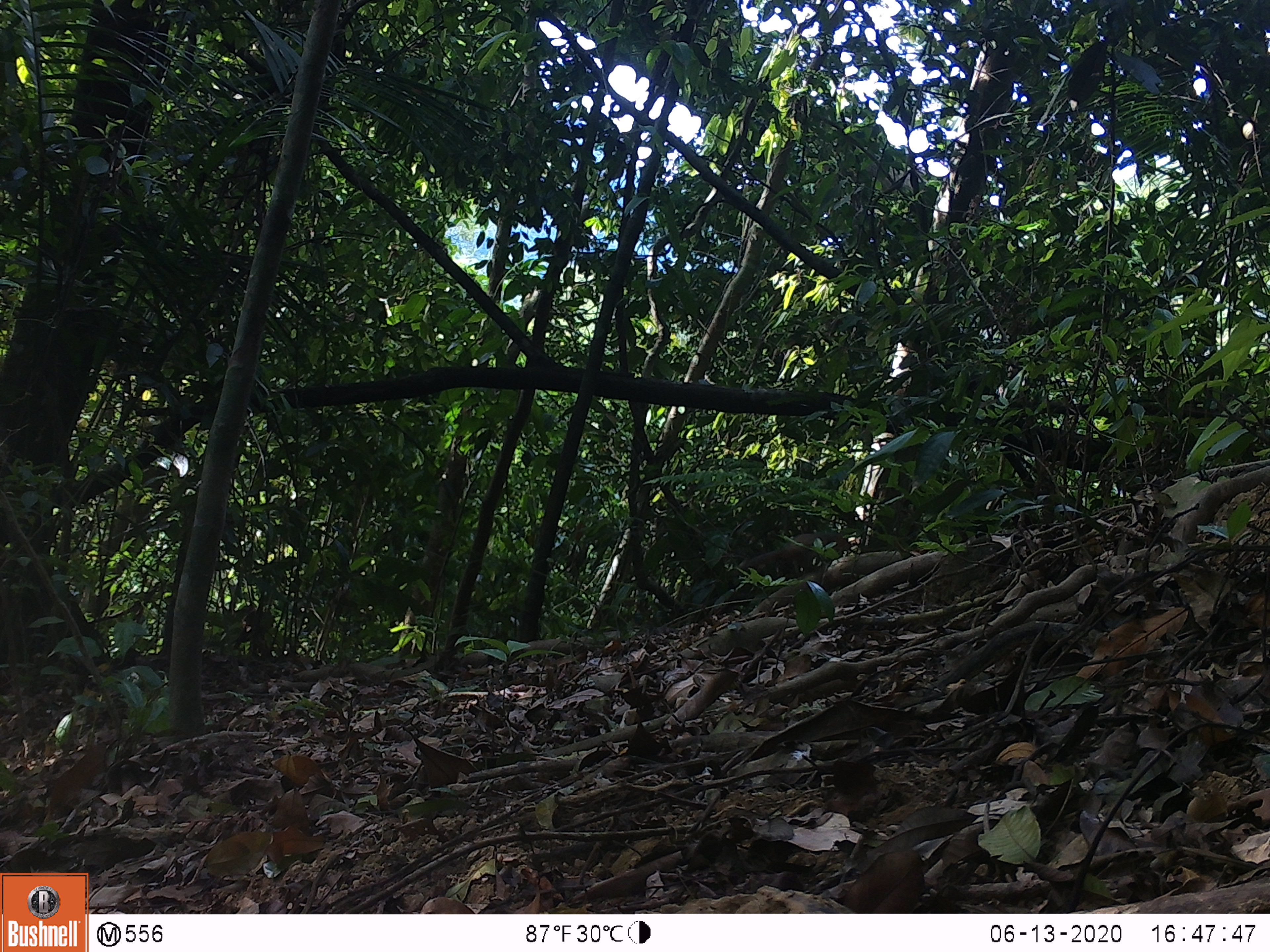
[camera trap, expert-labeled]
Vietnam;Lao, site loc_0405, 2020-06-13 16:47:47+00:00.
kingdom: Animalia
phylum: Chordata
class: Mammalia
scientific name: Mammalia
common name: mammal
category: unidentified small mammal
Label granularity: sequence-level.